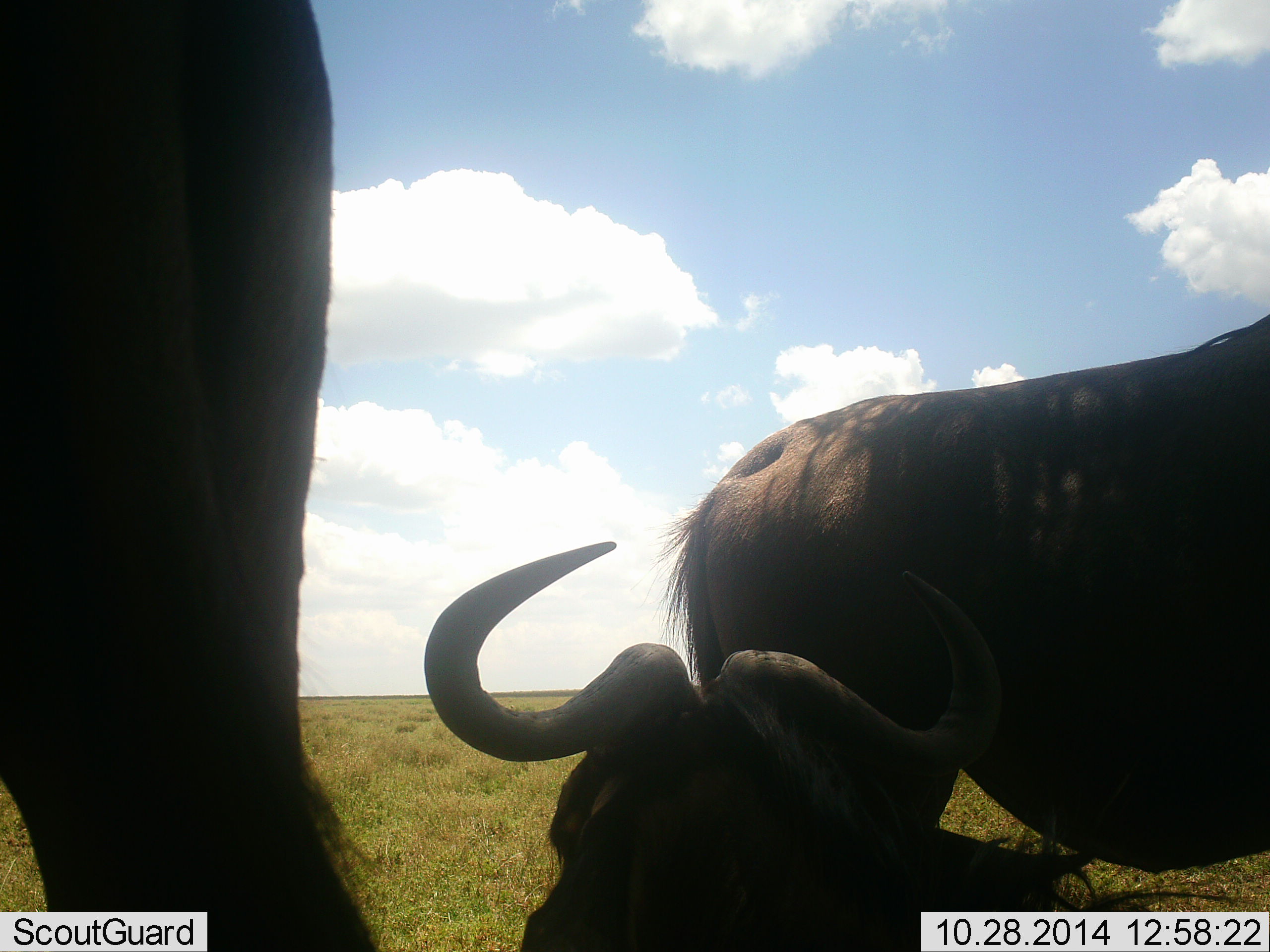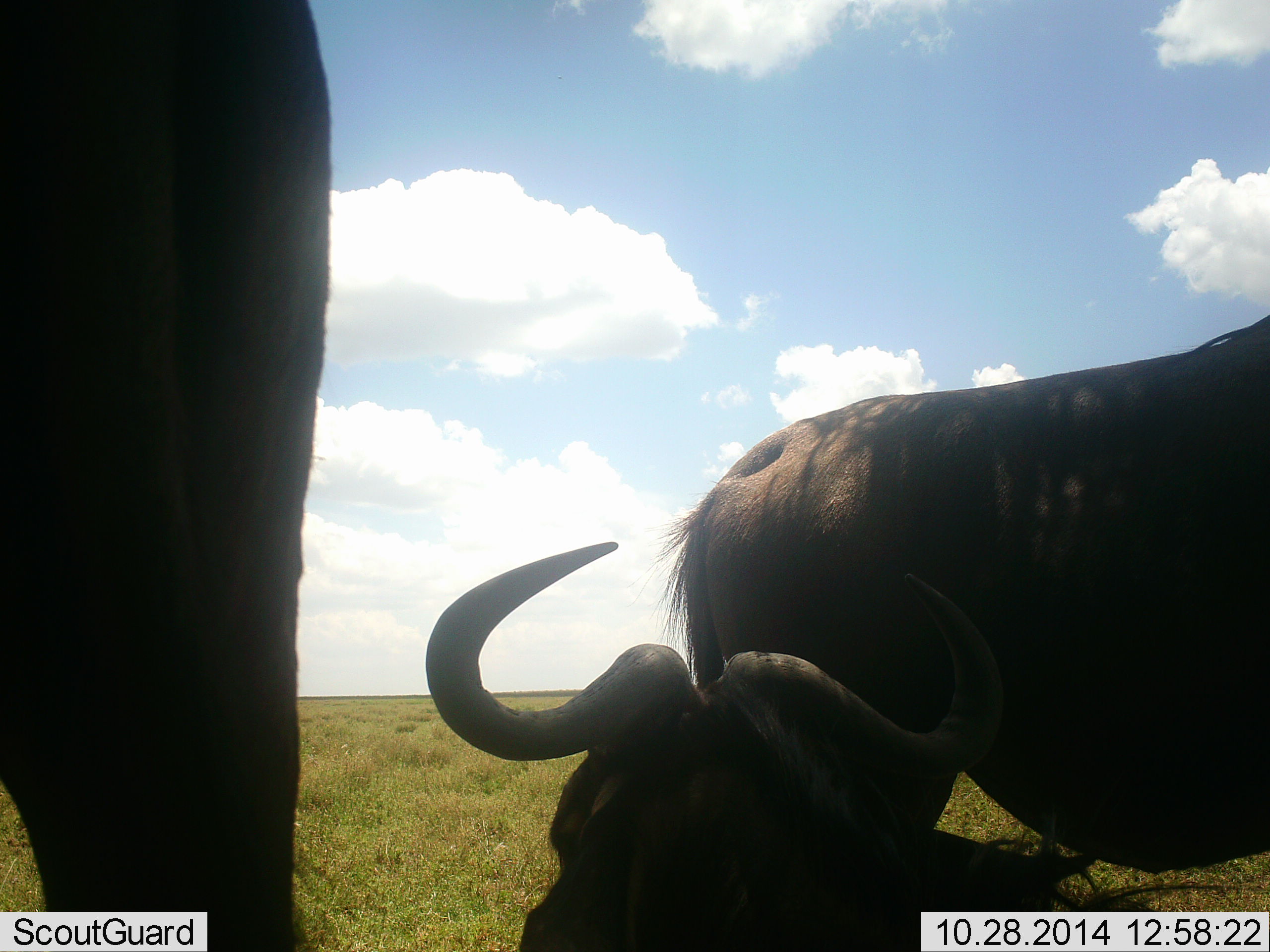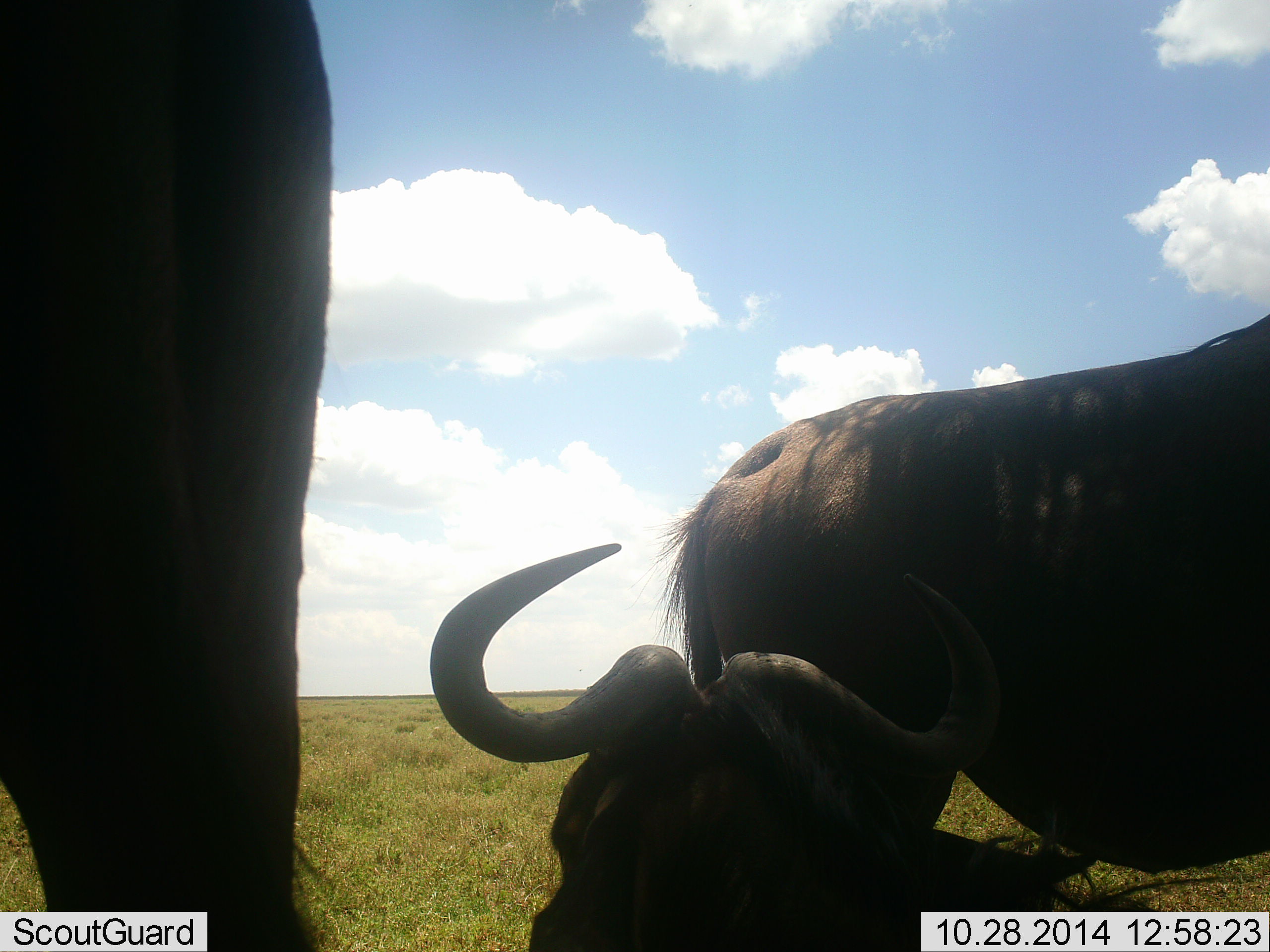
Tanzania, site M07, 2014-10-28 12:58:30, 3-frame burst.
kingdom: Animalia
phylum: Chordata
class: Mammalia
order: Artiodactyla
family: Bovidae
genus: Connochaetes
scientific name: Connochaetes taurinus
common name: blue wildebeest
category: wildebeest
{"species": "wildebeest (blue wildebeest) (Connochaetes taurinus)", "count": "3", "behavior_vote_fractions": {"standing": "90%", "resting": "80%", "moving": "0%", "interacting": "0%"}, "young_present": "0%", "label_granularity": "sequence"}